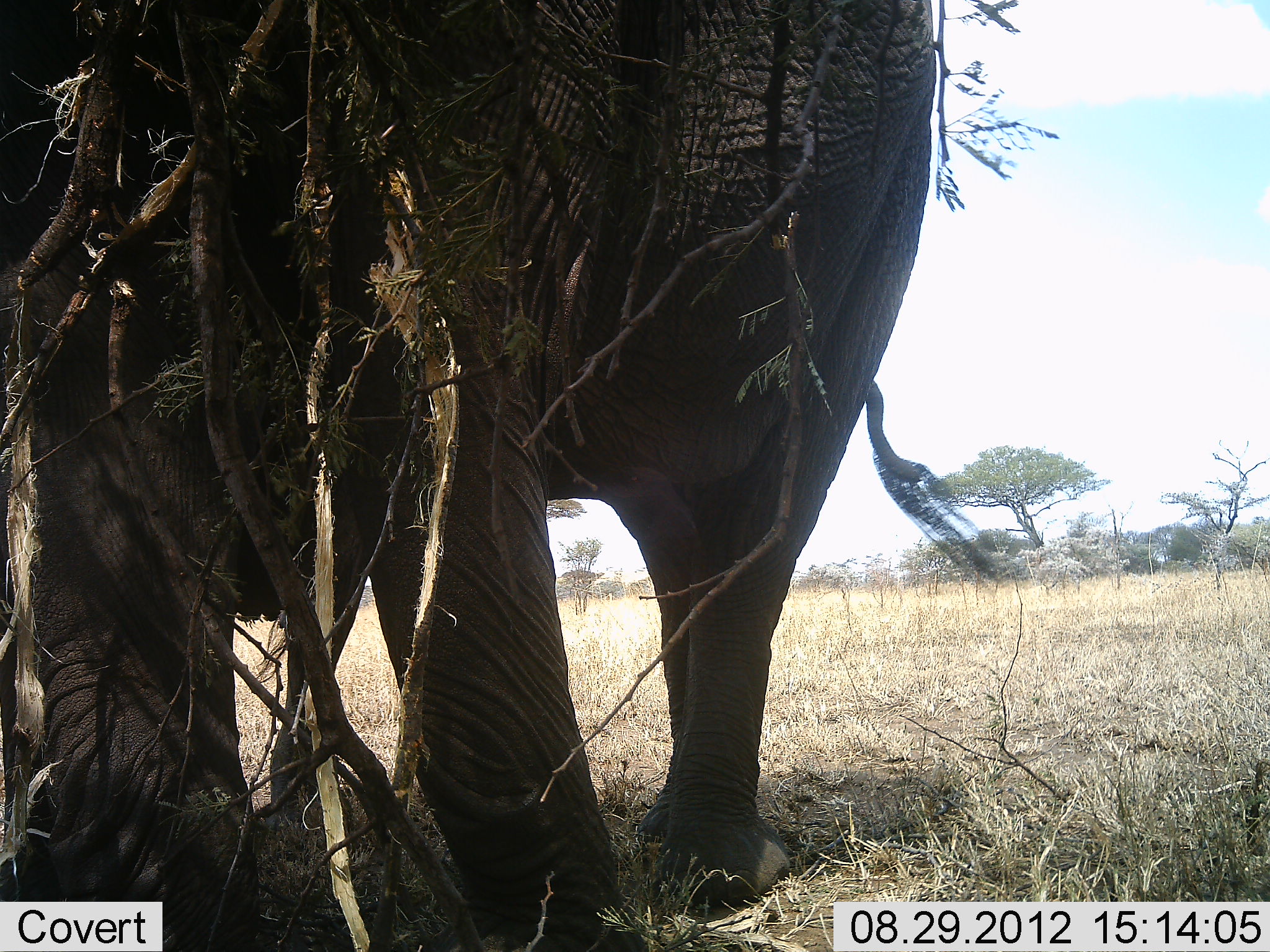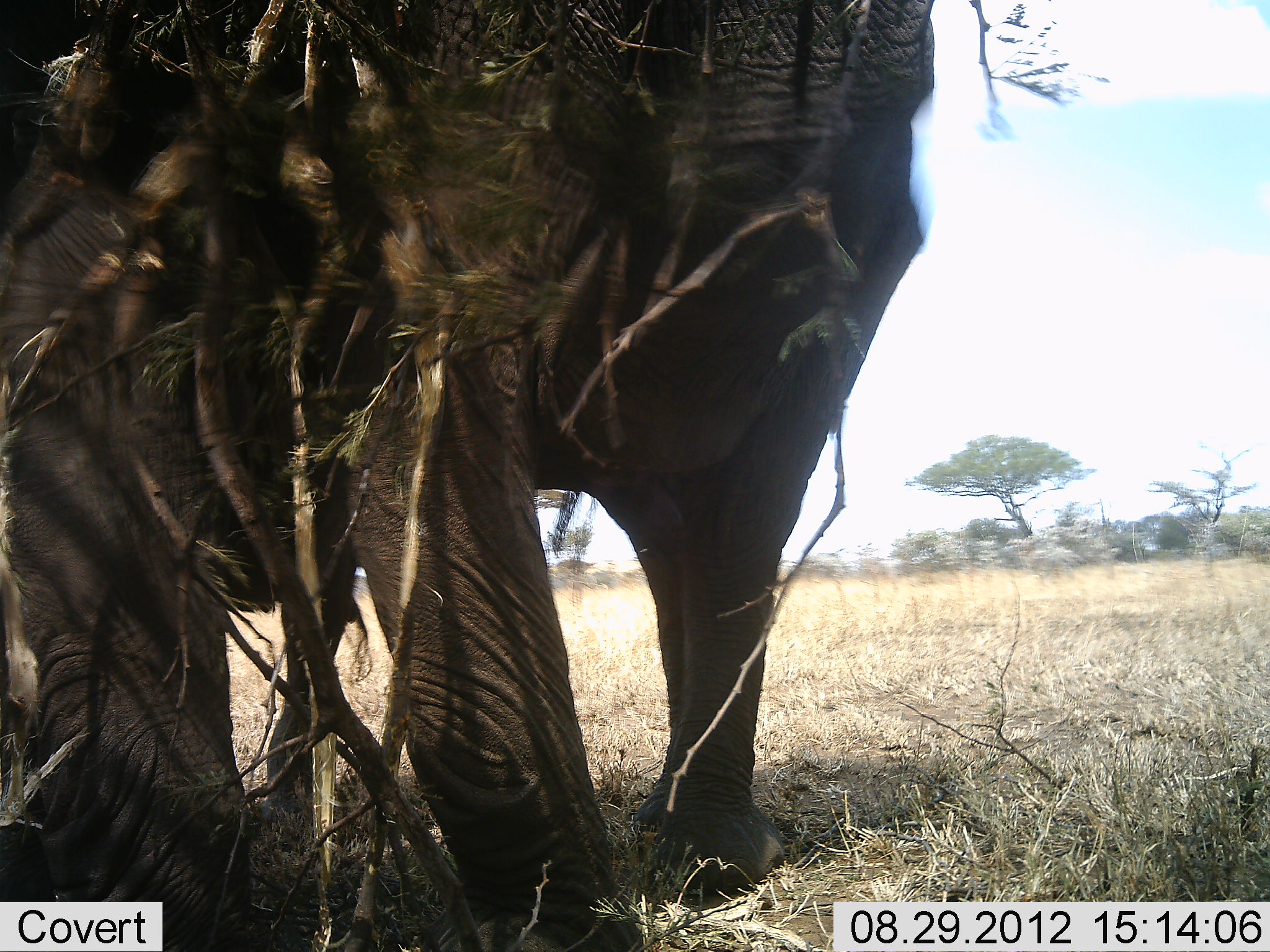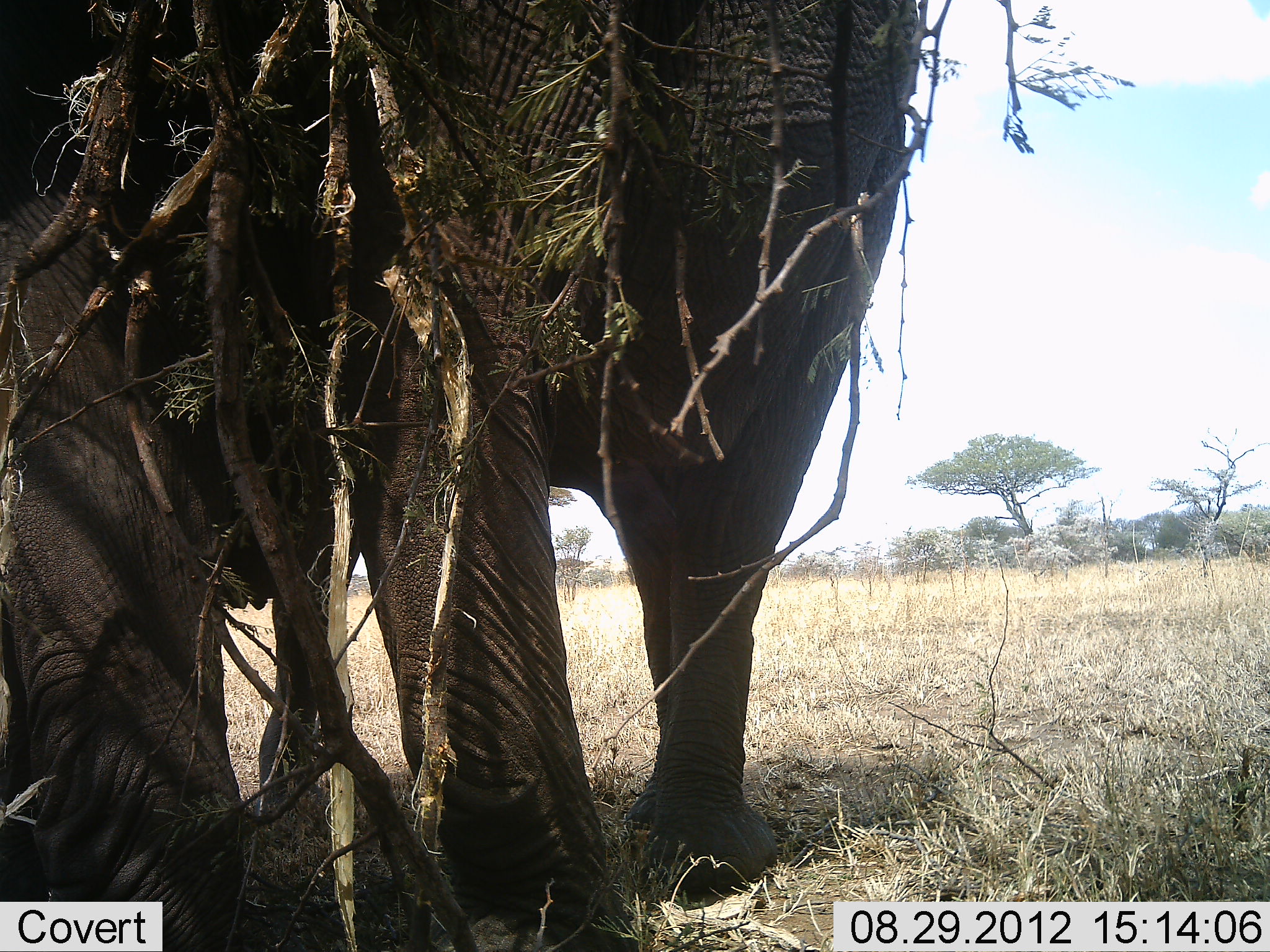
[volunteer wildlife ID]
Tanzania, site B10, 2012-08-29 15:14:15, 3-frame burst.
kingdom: Animalia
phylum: Chordata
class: Mammalia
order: Proboscidea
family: Elephantidae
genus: Loxodonta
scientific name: Loxodonta africana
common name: african bush elephant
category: elephant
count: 1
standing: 70%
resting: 0%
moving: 10%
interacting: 0%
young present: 10%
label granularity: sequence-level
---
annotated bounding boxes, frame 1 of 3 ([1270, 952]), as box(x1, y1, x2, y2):
animal: box(0, 1, 1007, 951)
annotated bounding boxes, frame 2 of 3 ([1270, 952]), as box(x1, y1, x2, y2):
animal: box(1, 0, 942, 951)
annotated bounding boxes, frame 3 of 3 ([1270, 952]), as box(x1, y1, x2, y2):
animal: box(0, 1, 927, 951)